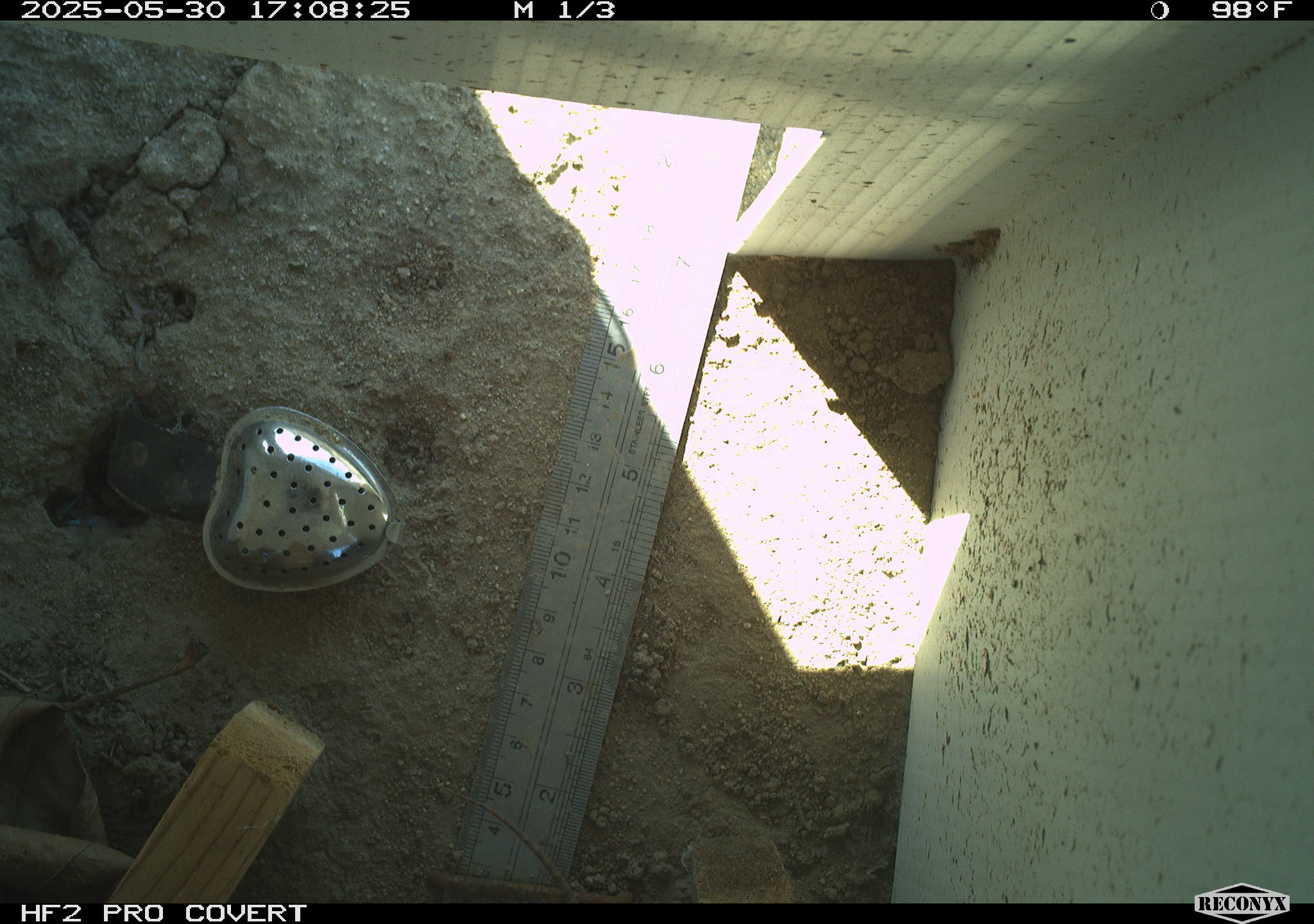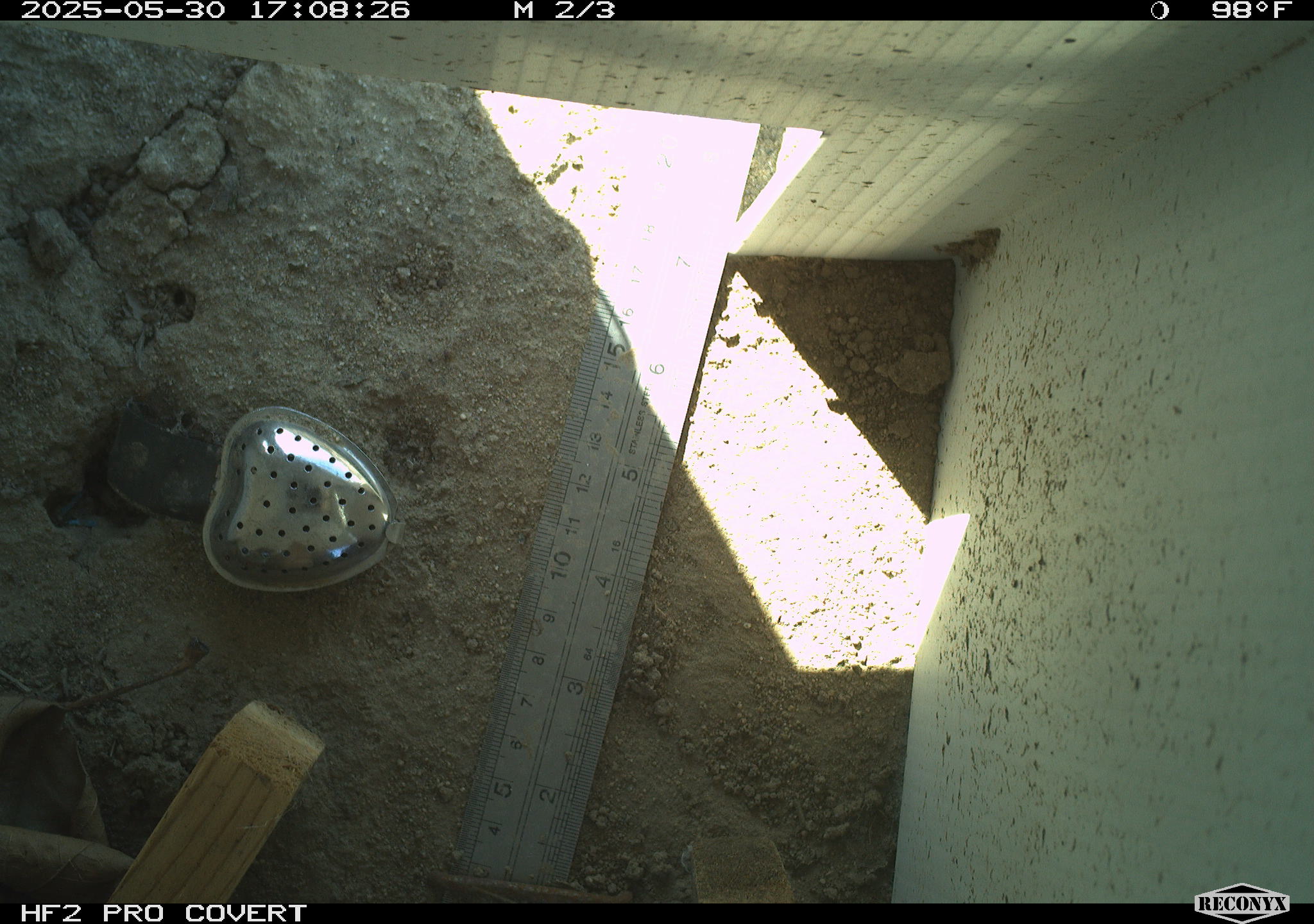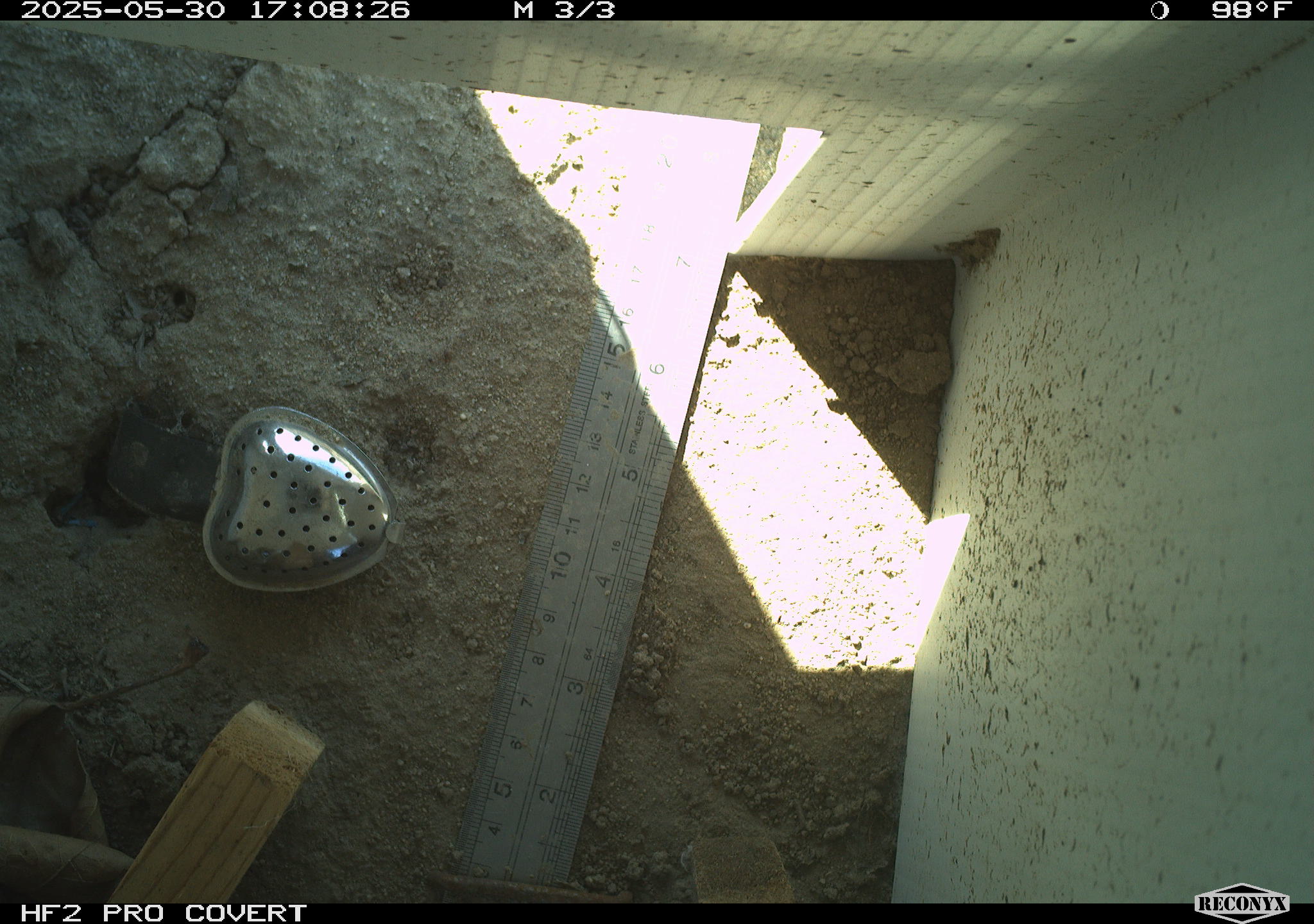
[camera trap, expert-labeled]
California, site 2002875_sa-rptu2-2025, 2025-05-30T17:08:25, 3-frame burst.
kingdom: Animalia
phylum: Chordata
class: Reptilia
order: Squamata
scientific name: Squamata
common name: lizards and snakes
Lizards and snakes (Squamata).